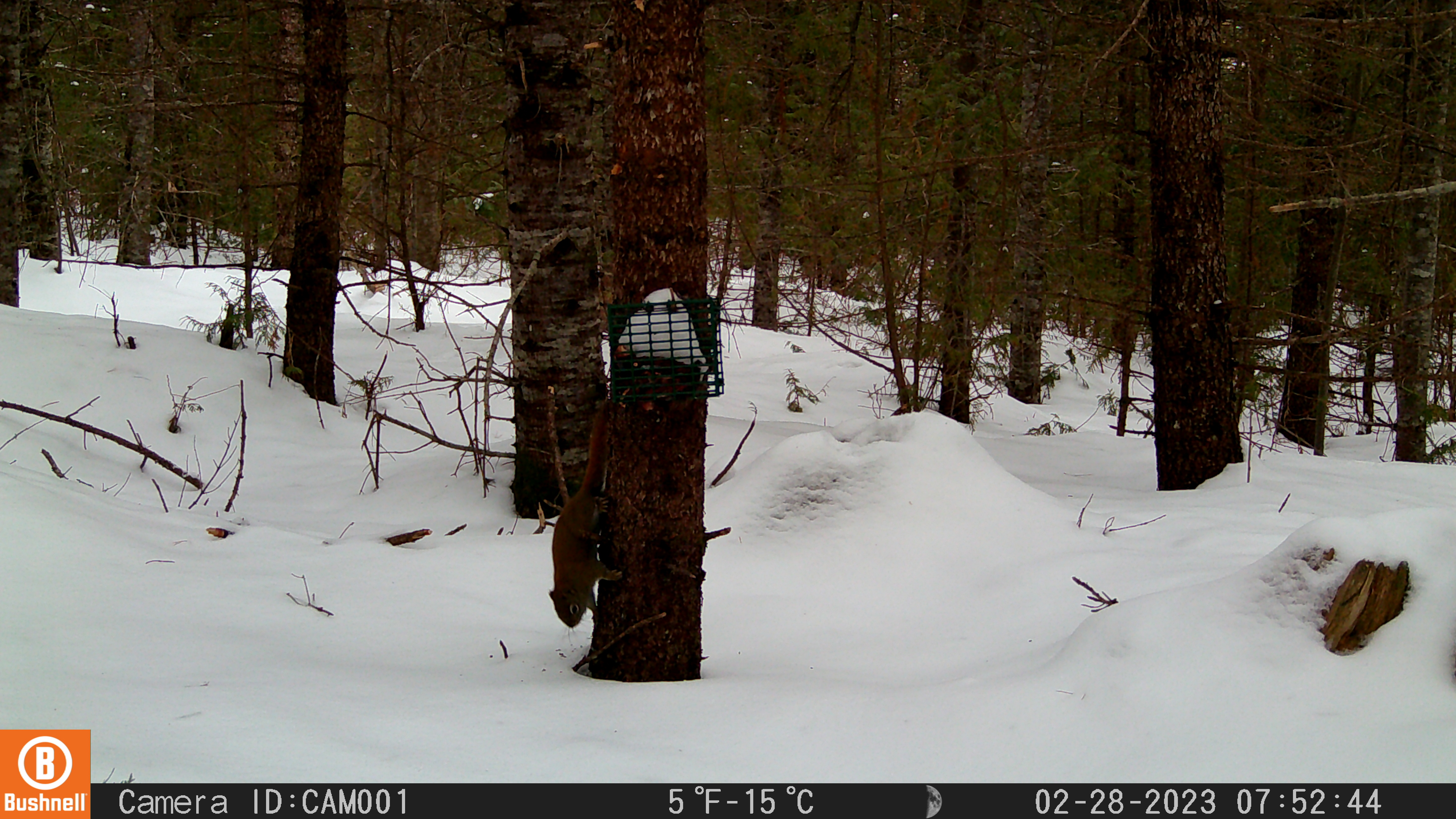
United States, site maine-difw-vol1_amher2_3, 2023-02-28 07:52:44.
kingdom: Animalia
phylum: Chordata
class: Mammalia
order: Rodentia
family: Sciuridae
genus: Tamiasciurus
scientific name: Tamiasciurus hudsonicus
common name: red squirrel